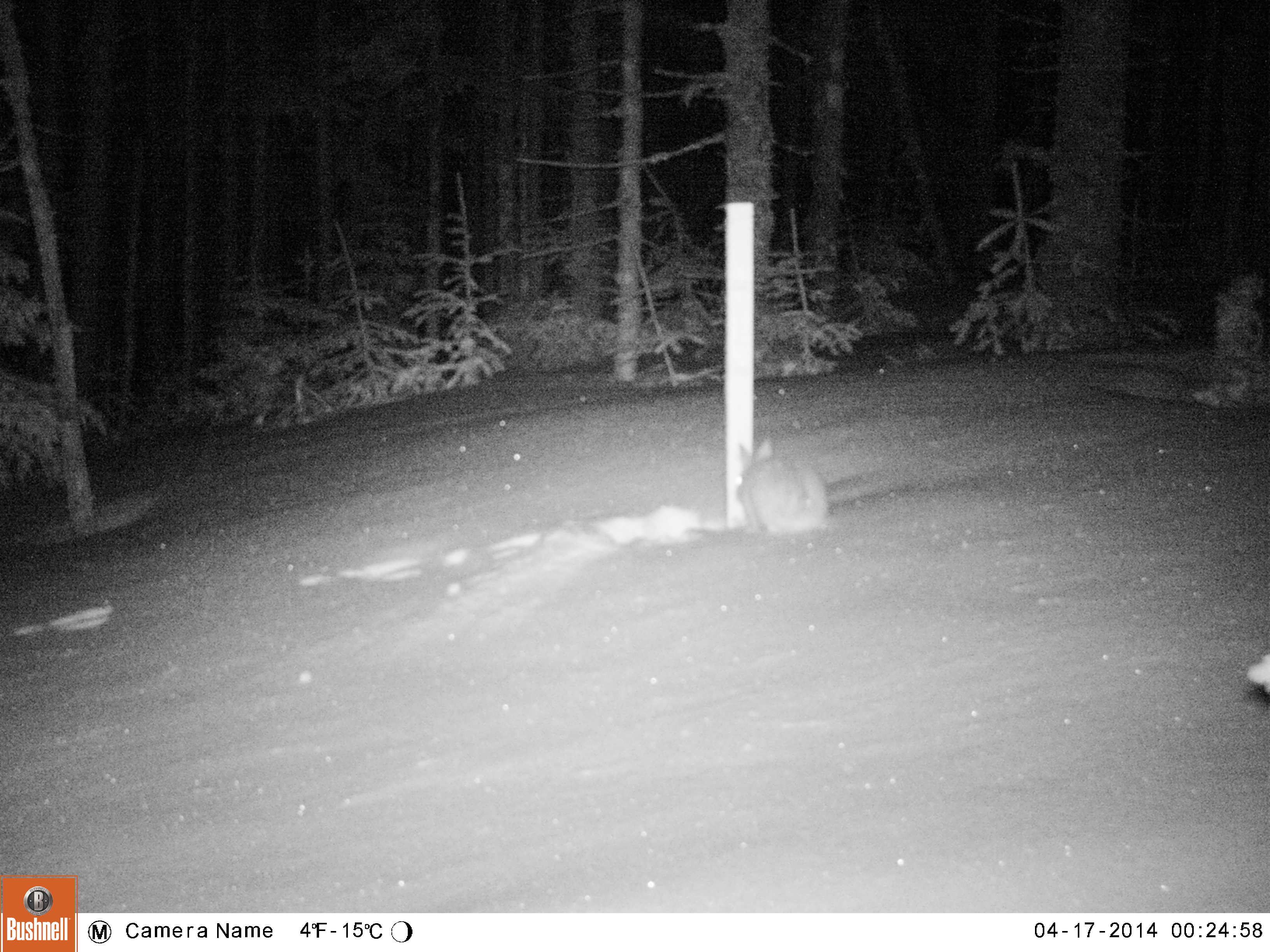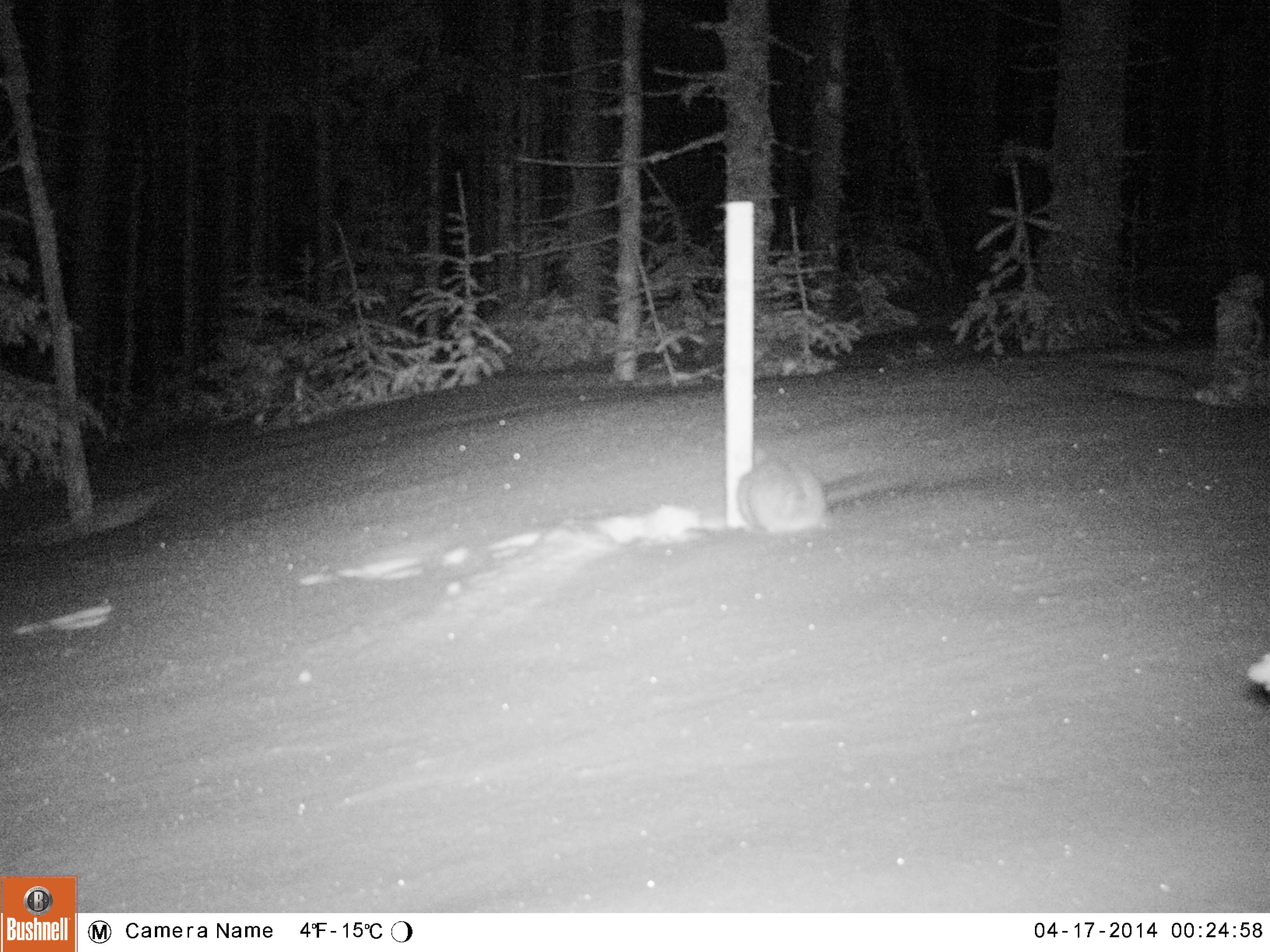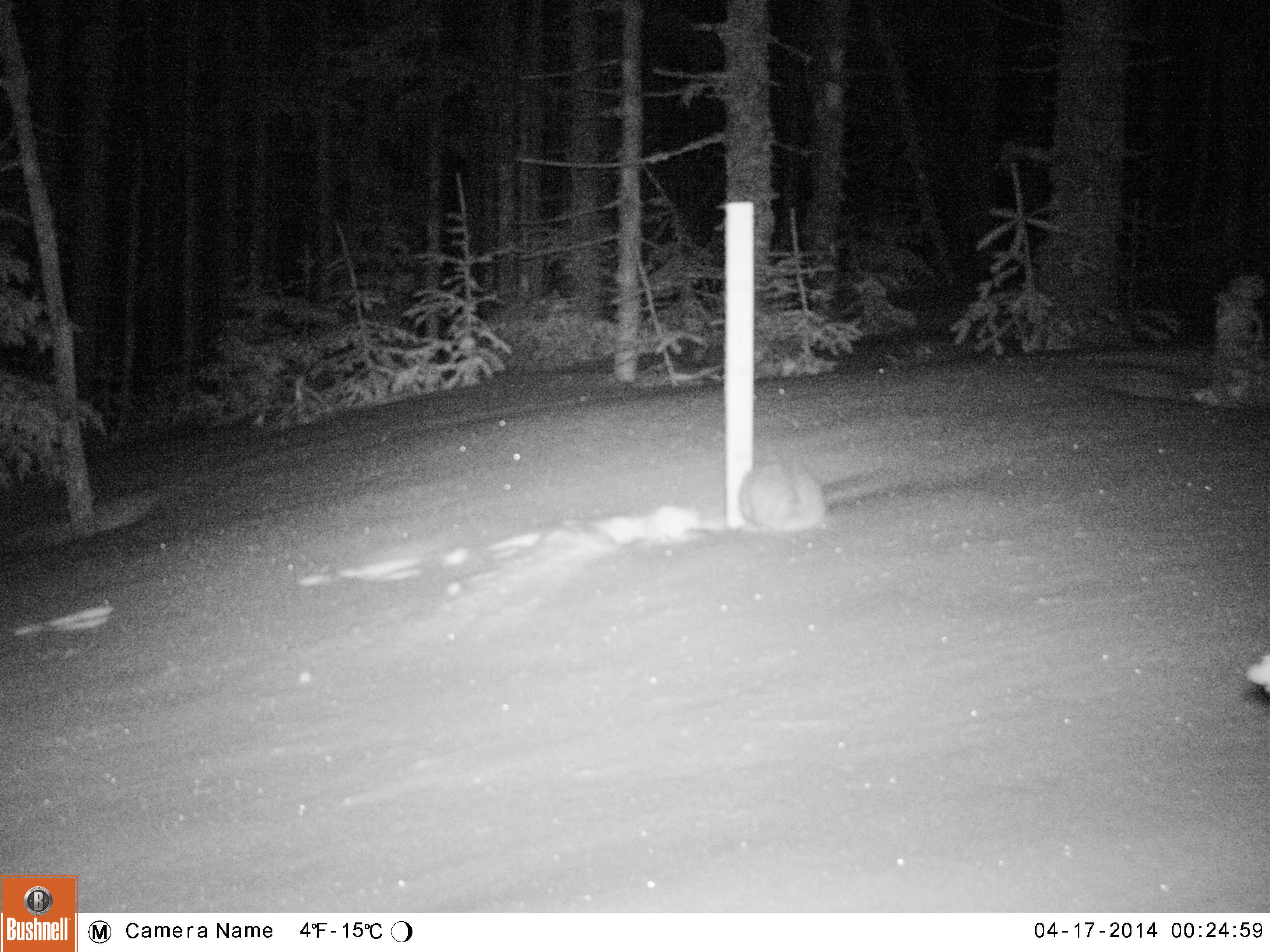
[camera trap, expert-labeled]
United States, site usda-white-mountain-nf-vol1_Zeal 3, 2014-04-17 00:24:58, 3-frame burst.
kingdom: Animalia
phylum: Chordata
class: Mammalia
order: Lagomorpha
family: Leporidae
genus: Lepus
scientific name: Lepus americanus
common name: snowshoe hare